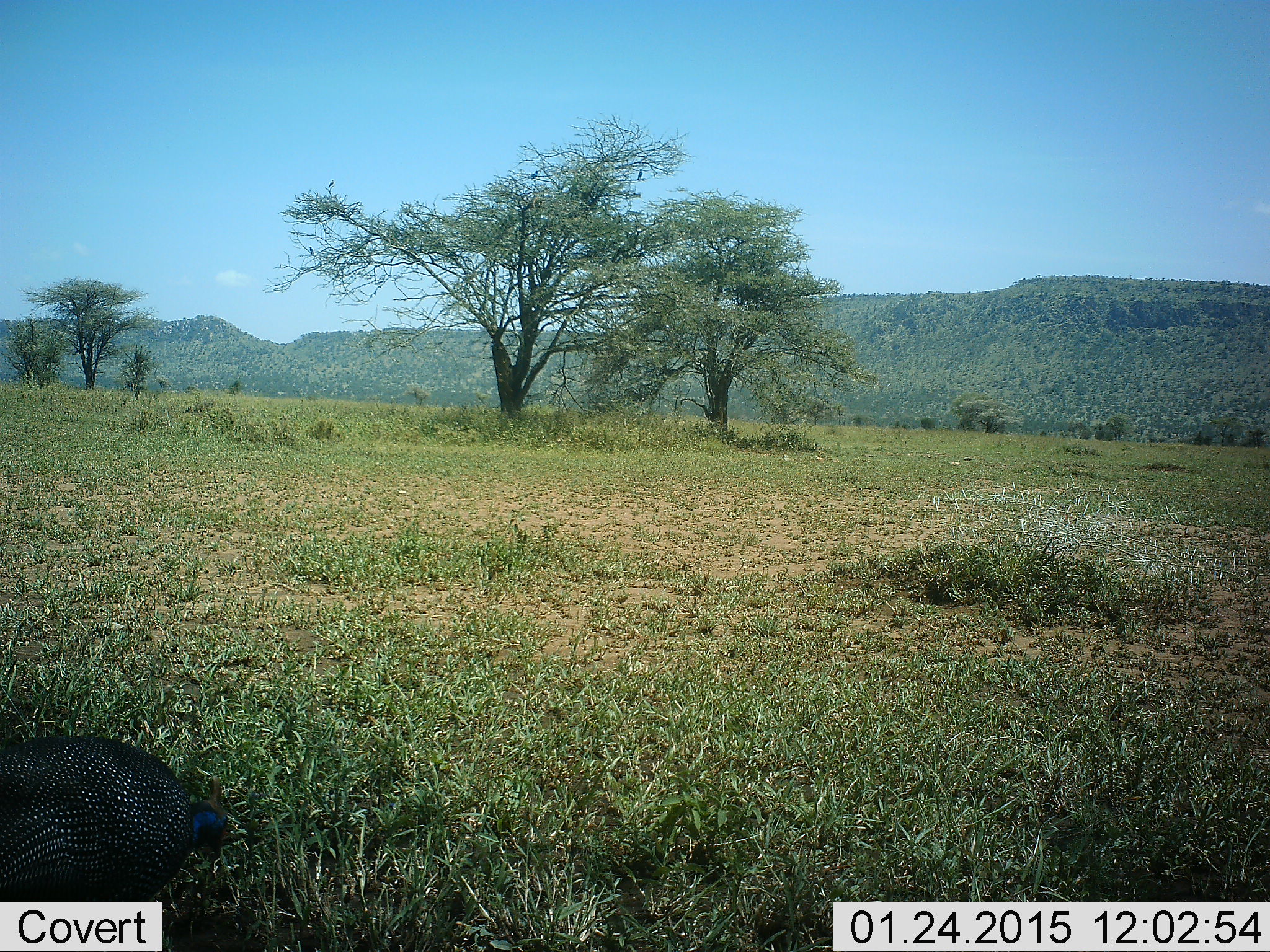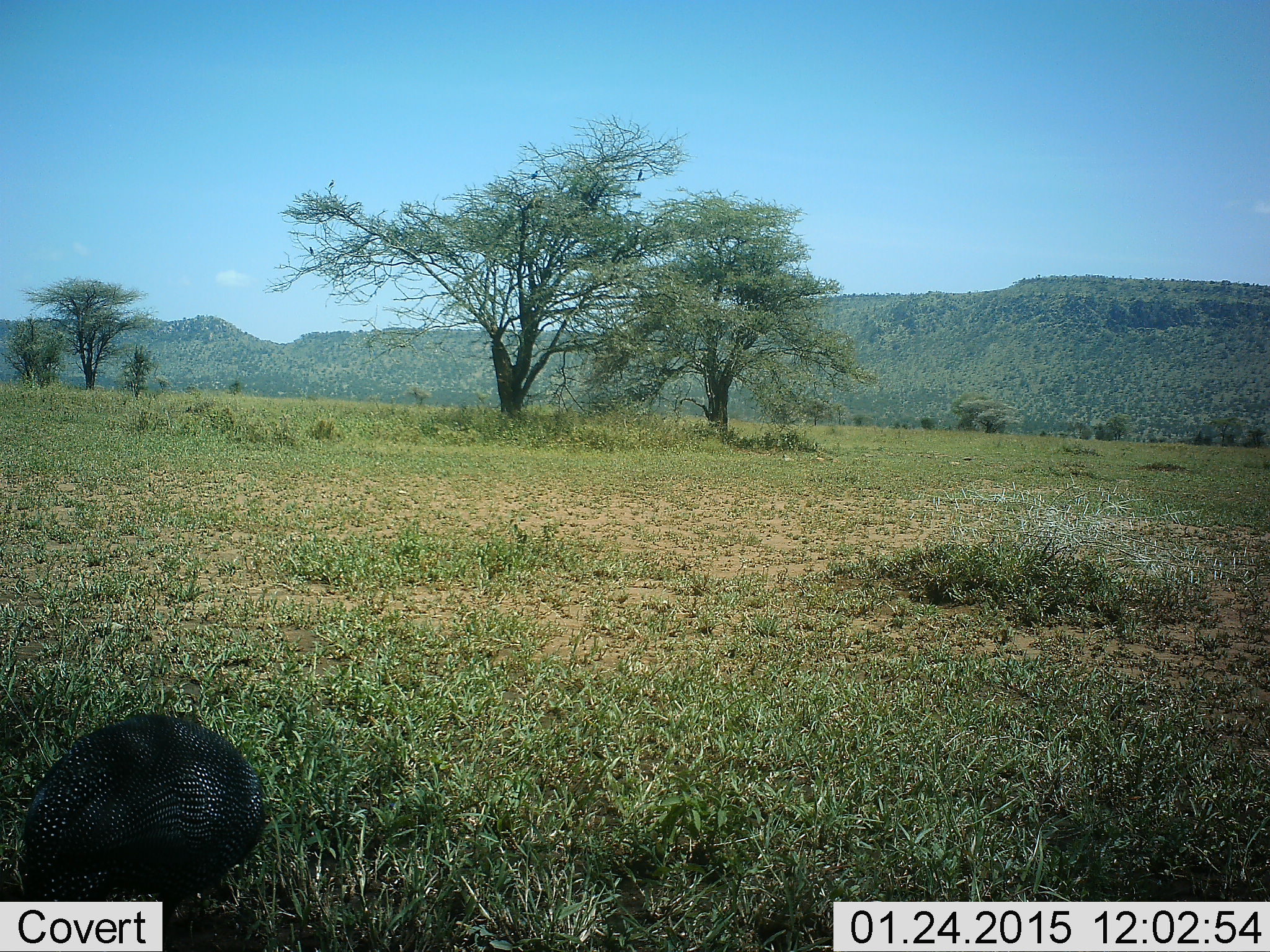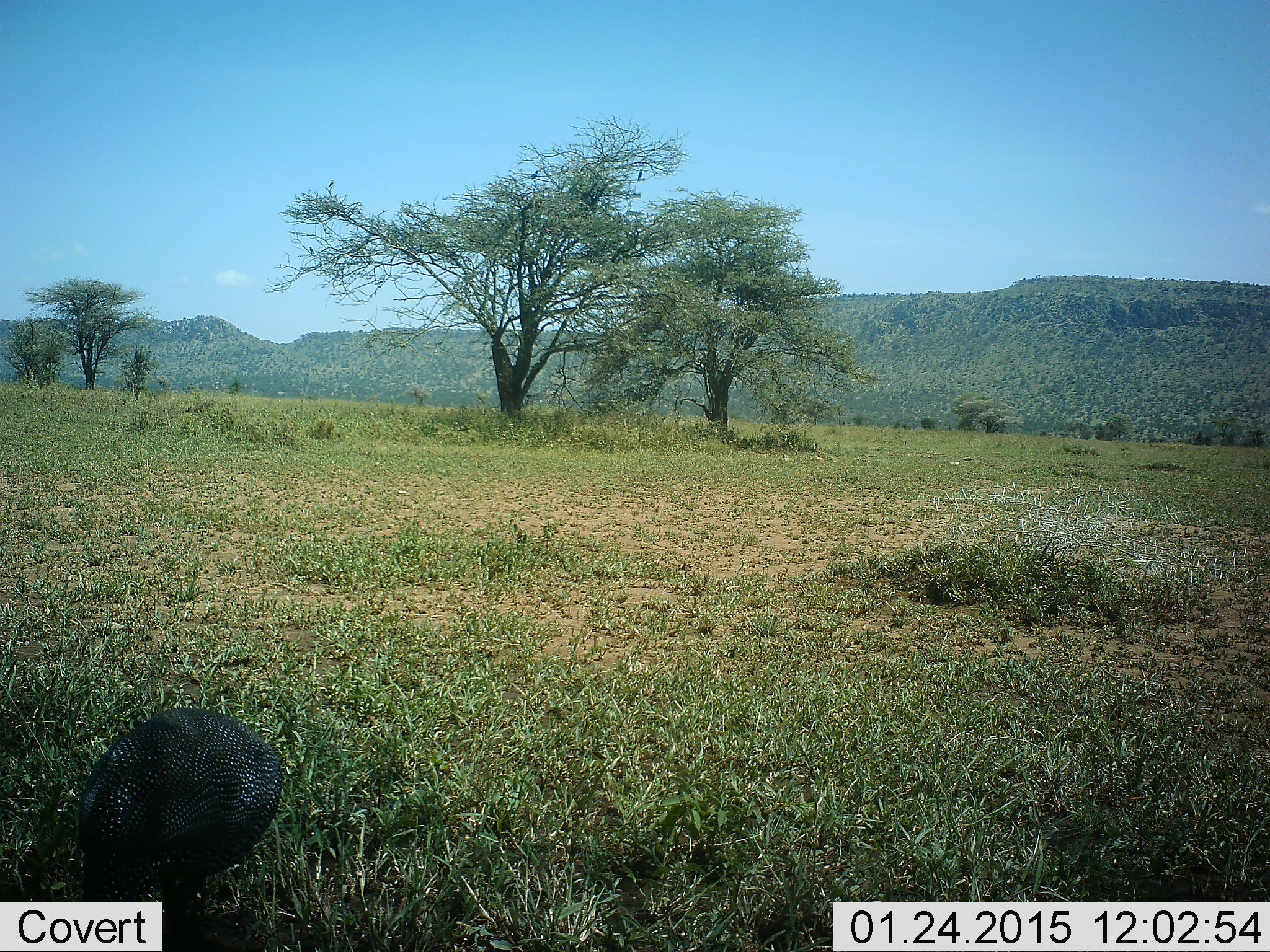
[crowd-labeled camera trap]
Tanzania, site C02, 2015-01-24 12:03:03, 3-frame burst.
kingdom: Animalia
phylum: Chordata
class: Aves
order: Galliformes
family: Numididae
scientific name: Numididae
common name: guinea fowl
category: guineafowl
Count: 1.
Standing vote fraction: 10%.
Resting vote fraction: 0%.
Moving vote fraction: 50%.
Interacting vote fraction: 0%.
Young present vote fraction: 0%.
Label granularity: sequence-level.